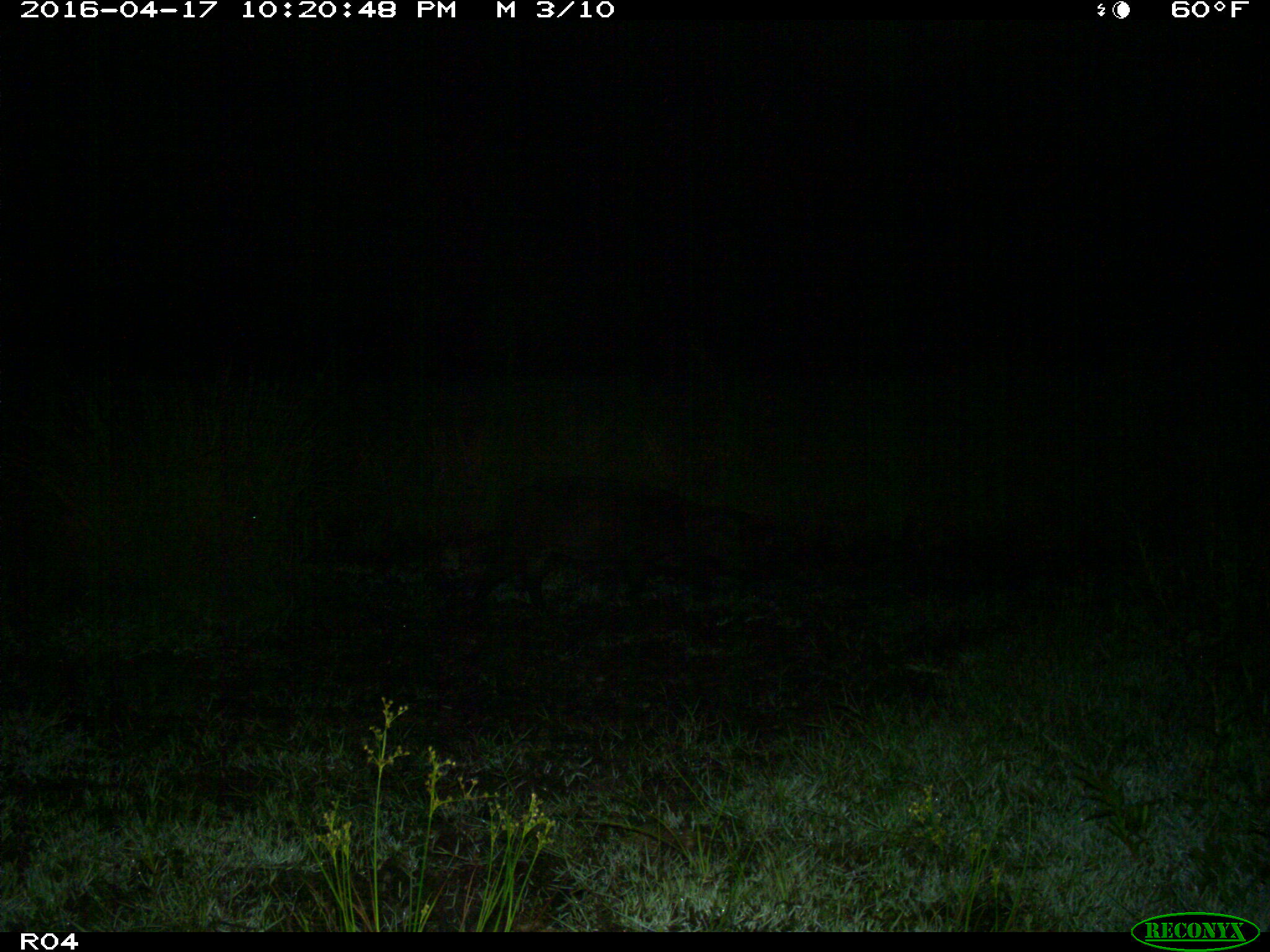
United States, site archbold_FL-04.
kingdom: Animalia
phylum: Chordata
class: Mammalia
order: Artiodactyla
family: Suidae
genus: Sus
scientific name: Sus scrofa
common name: wild boar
Sus scrofa (wild boar).